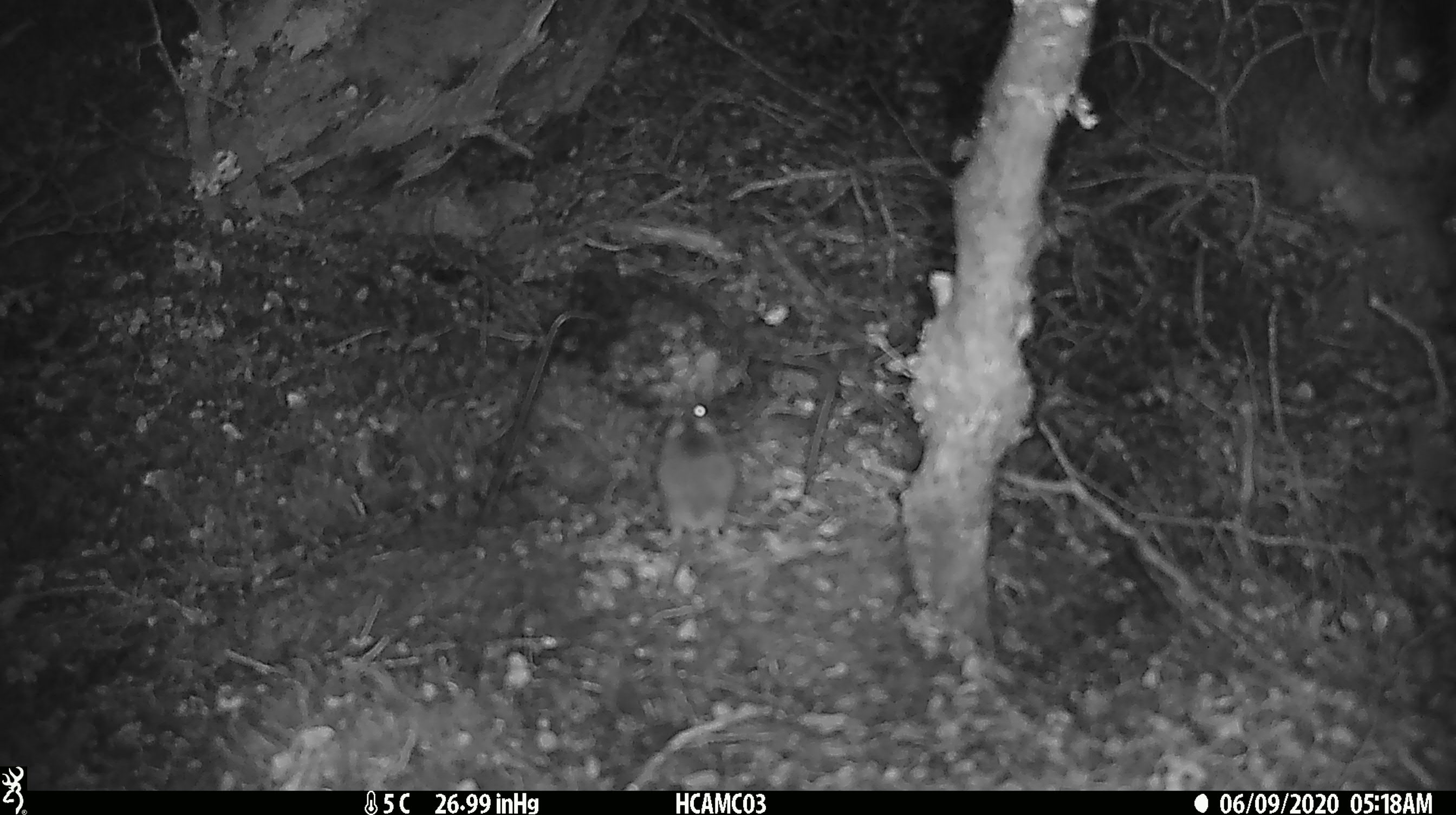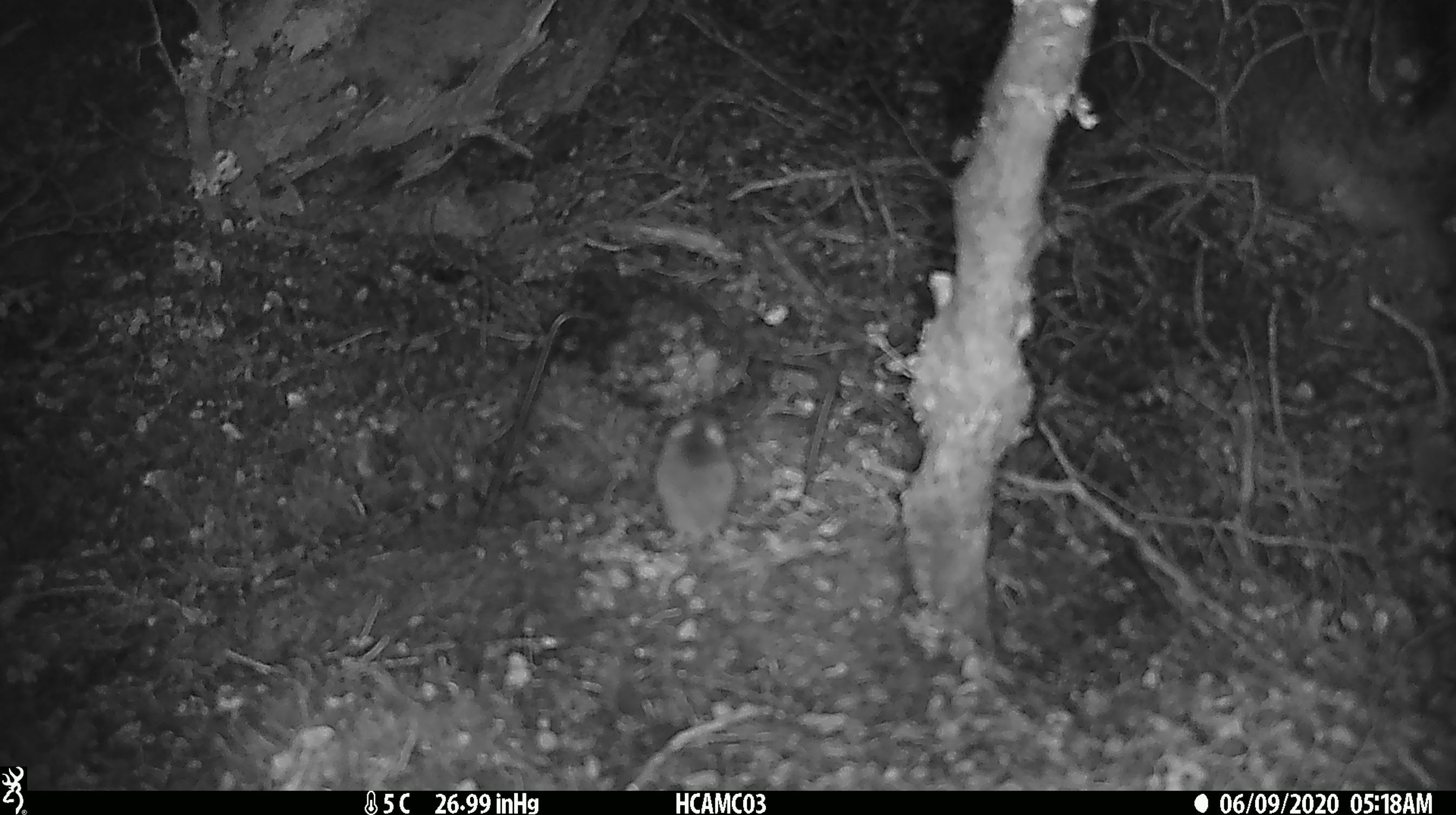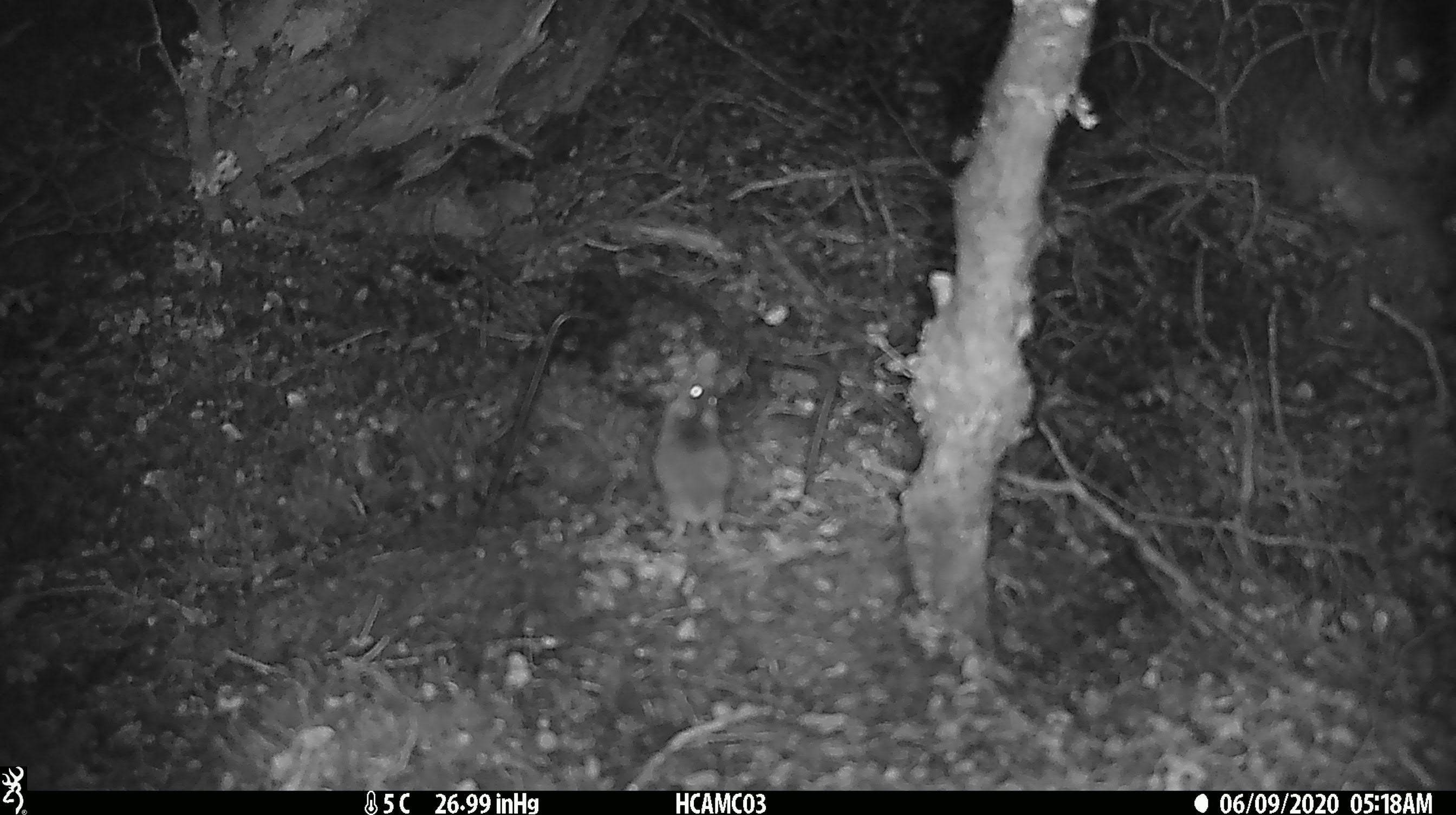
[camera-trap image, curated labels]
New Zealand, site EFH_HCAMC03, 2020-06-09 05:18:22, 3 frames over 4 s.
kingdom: Animalia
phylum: Chordata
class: Mammalia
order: Rodentia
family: Muridae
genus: Mus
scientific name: Mus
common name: mouse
Mouse (Mus).